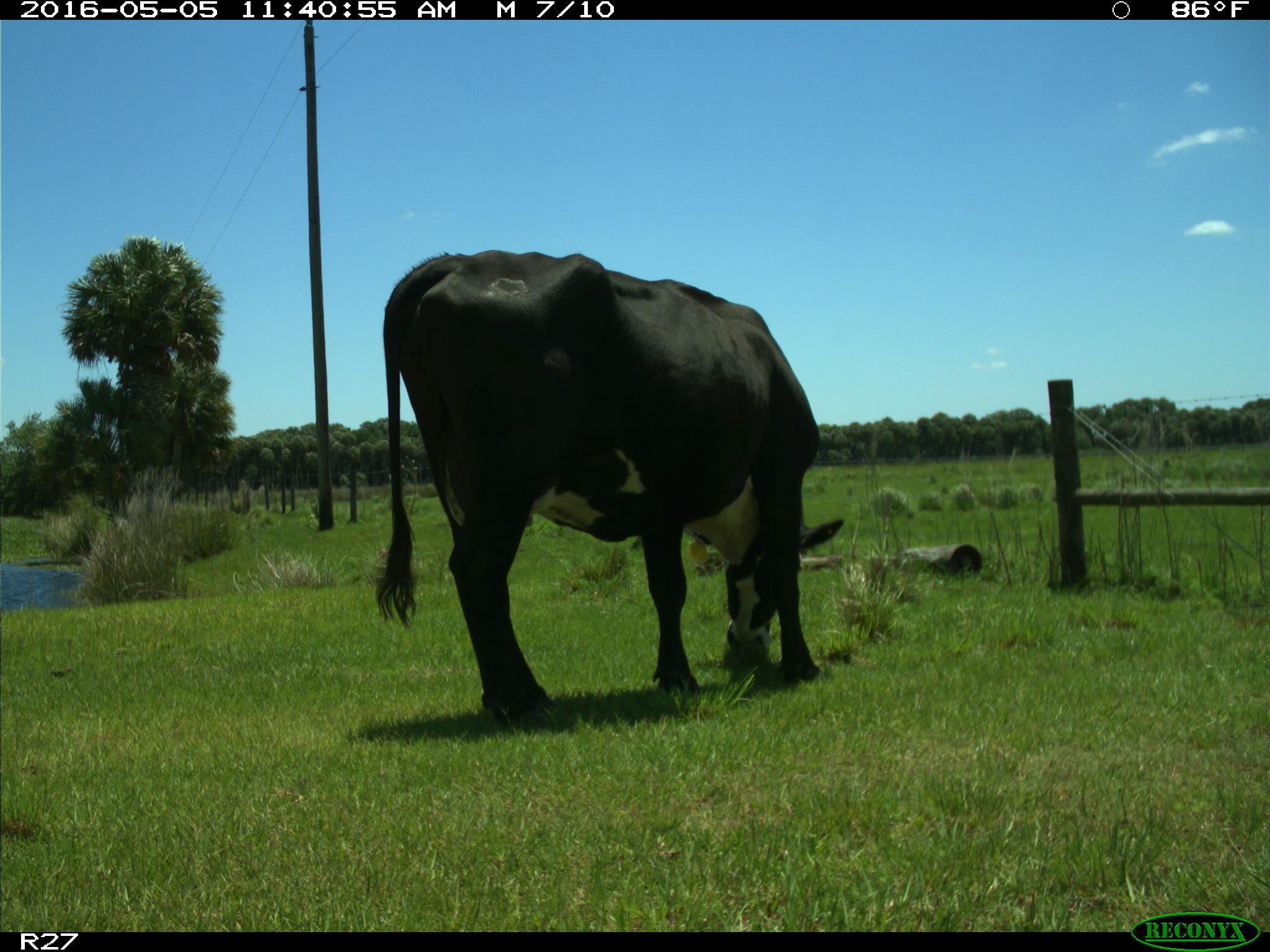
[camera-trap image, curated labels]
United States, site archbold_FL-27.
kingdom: Animalia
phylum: Chordata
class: Mammalia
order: Artiodactyla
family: Bovidae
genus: Bos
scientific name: Bos taurus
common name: domestic cow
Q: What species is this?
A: Bos taurus (domestic cow).